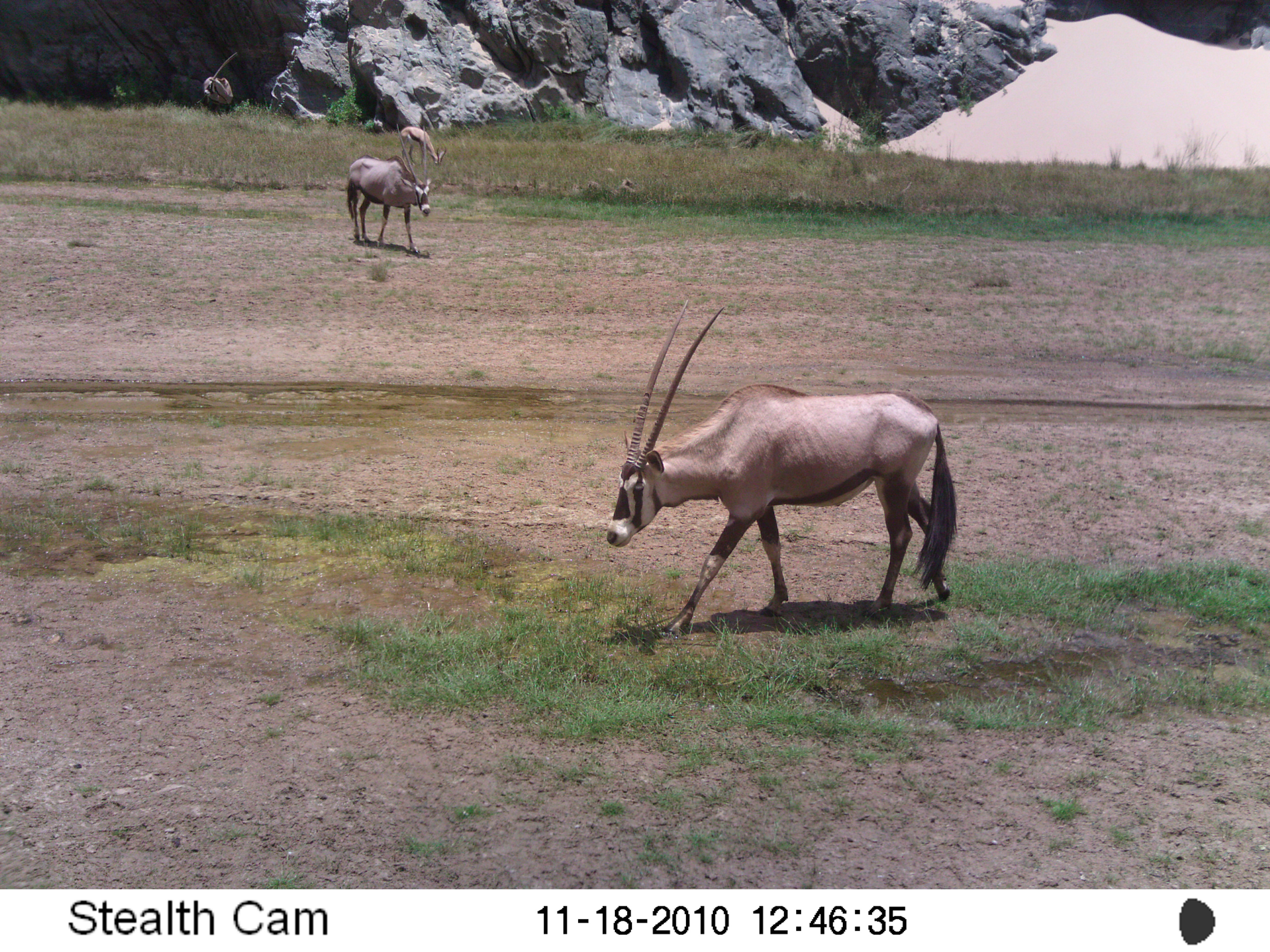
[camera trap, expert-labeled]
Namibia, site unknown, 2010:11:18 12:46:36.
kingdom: Animalia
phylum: Chordata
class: Mammalia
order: Artiodactyla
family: Bovidae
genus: Oryx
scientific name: Oryx gazella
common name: gemsbok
Oryx gazella (gemsbok).